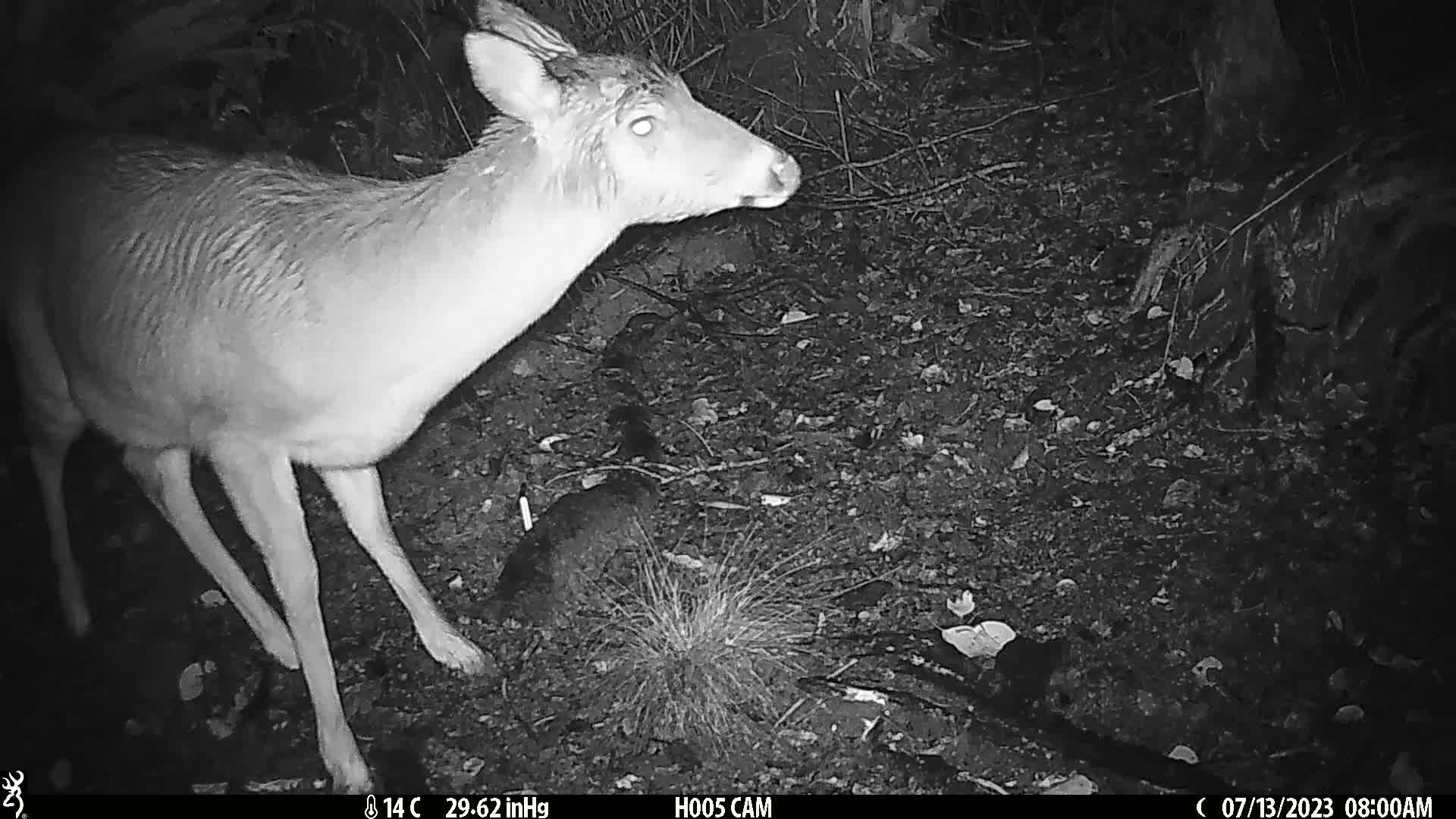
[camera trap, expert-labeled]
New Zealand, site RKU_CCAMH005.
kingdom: Animalia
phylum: Chordata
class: Mammalia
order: Artiodactyla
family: Cervidae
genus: Odocoileus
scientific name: Odocoileus virginianus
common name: white-tailed deer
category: white tailed deer